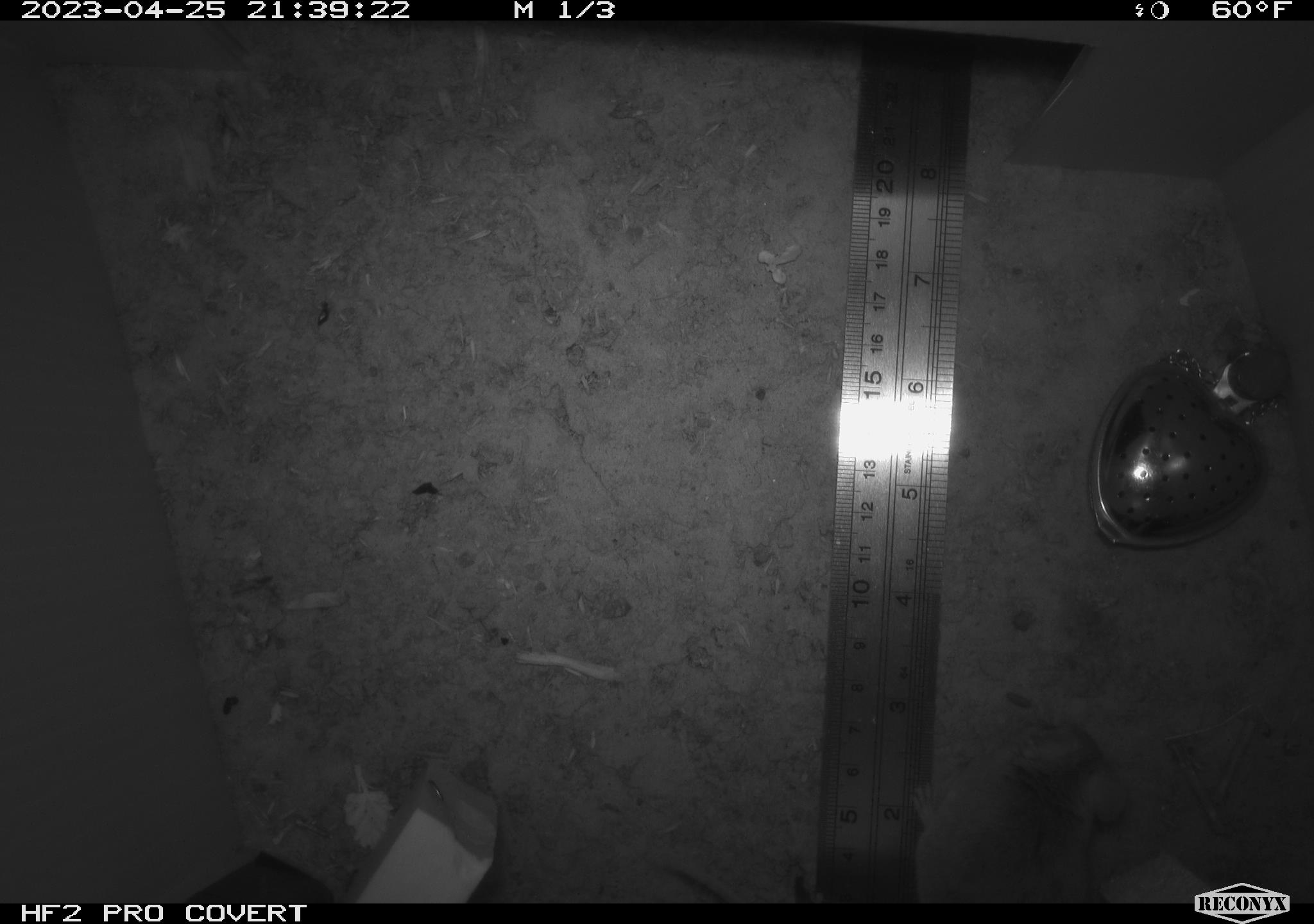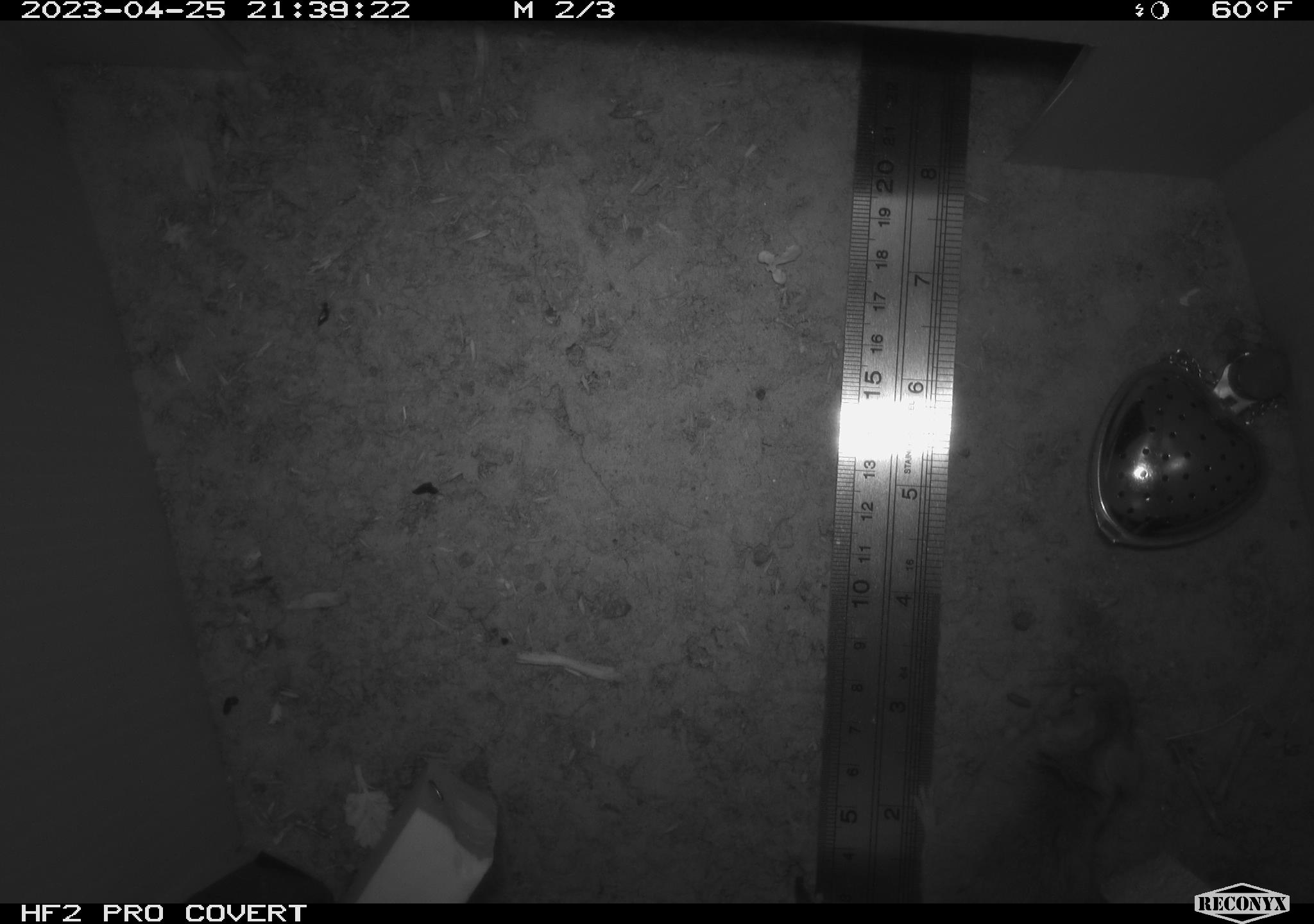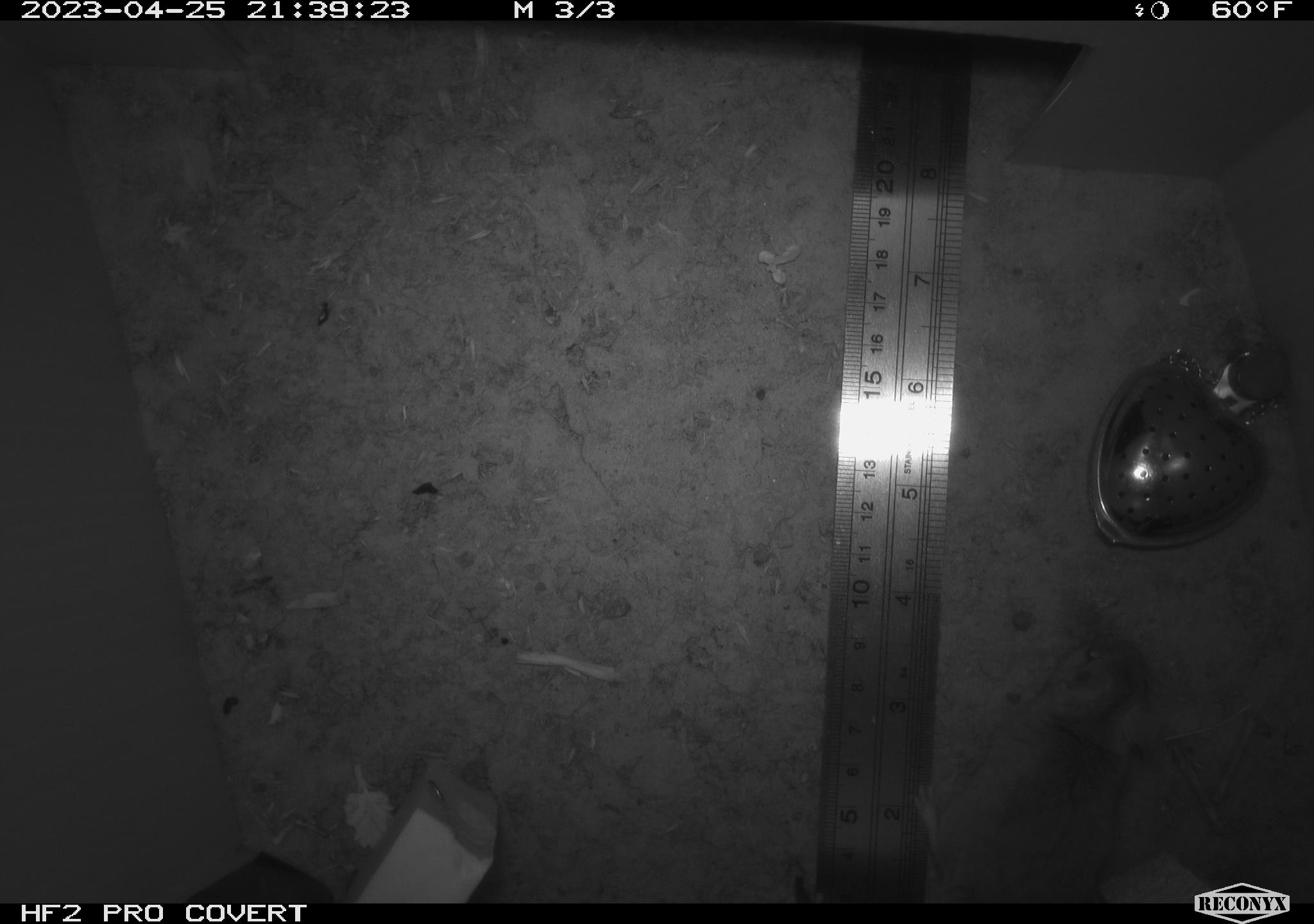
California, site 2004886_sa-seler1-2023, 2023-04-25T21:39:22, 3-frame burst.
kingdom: Animalia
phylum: Chordata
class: Mammalia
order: Rodentia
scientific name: Rodentia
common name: mouse species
Mouse species (Rodentia).